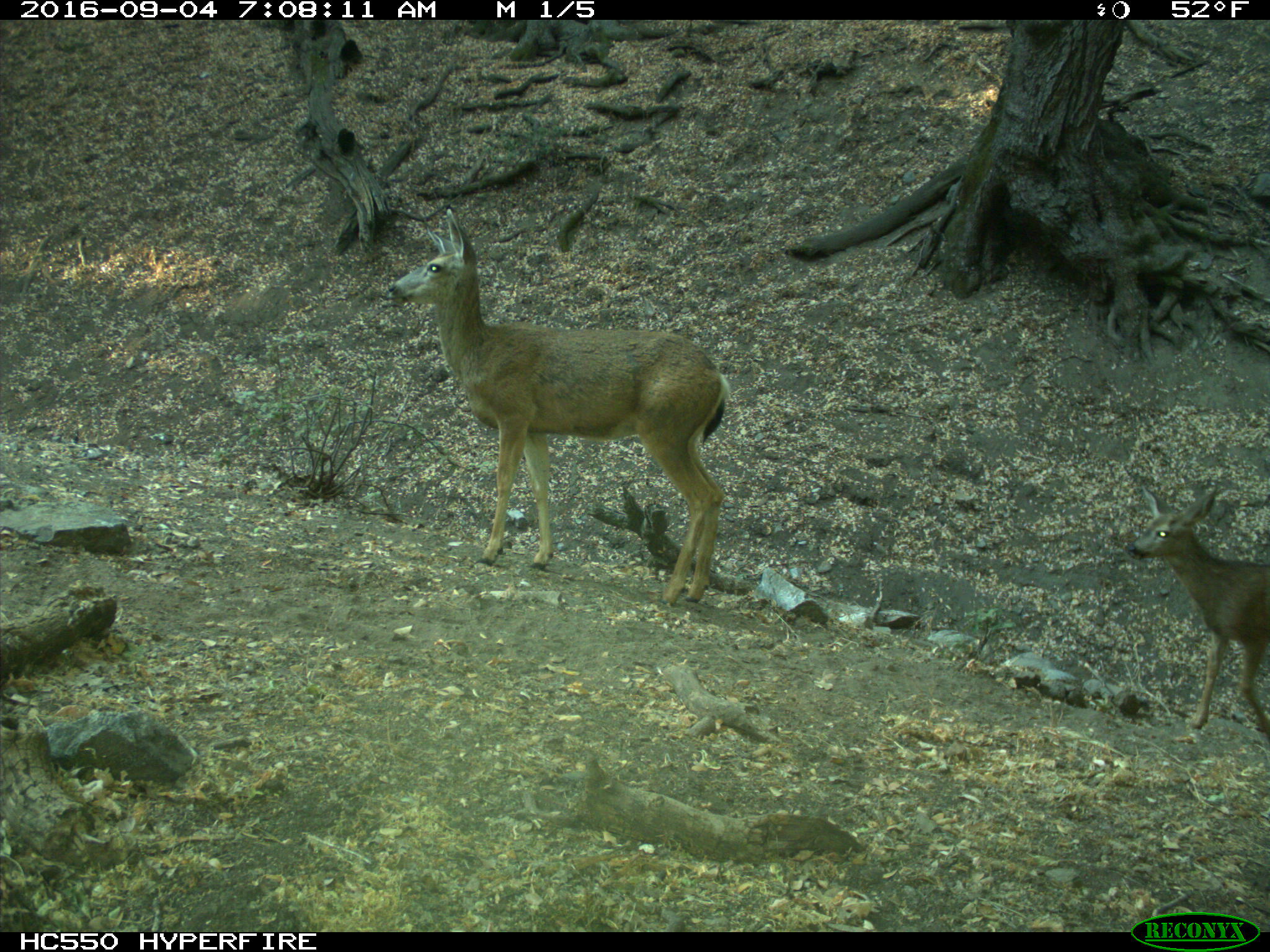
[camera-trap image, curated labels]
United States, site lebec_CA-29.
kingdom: Animalia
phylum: Chordata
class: Mammalia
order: Artiodactyla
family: Cervidae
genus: Odocoileus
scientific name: Odocoileus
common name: deer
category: unidentified deer